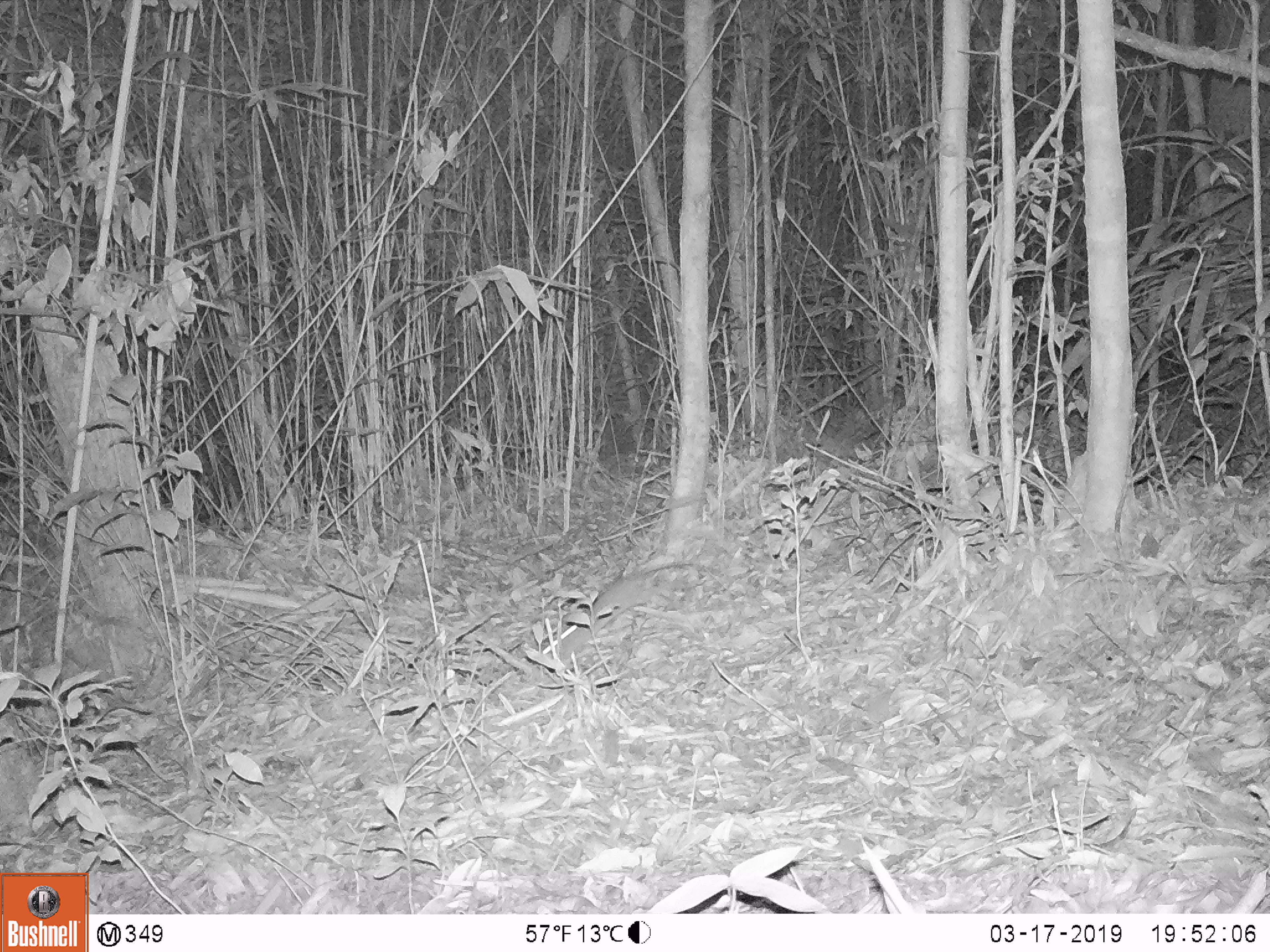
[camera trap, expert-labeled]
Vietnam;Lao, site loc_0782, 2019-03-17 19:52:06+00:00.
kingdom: Animalia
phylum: Chordata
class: Mammalia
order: Rodentia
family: Muridae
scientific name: Muridae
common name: old-world mice and rats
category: unidentified murid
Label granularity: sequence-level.